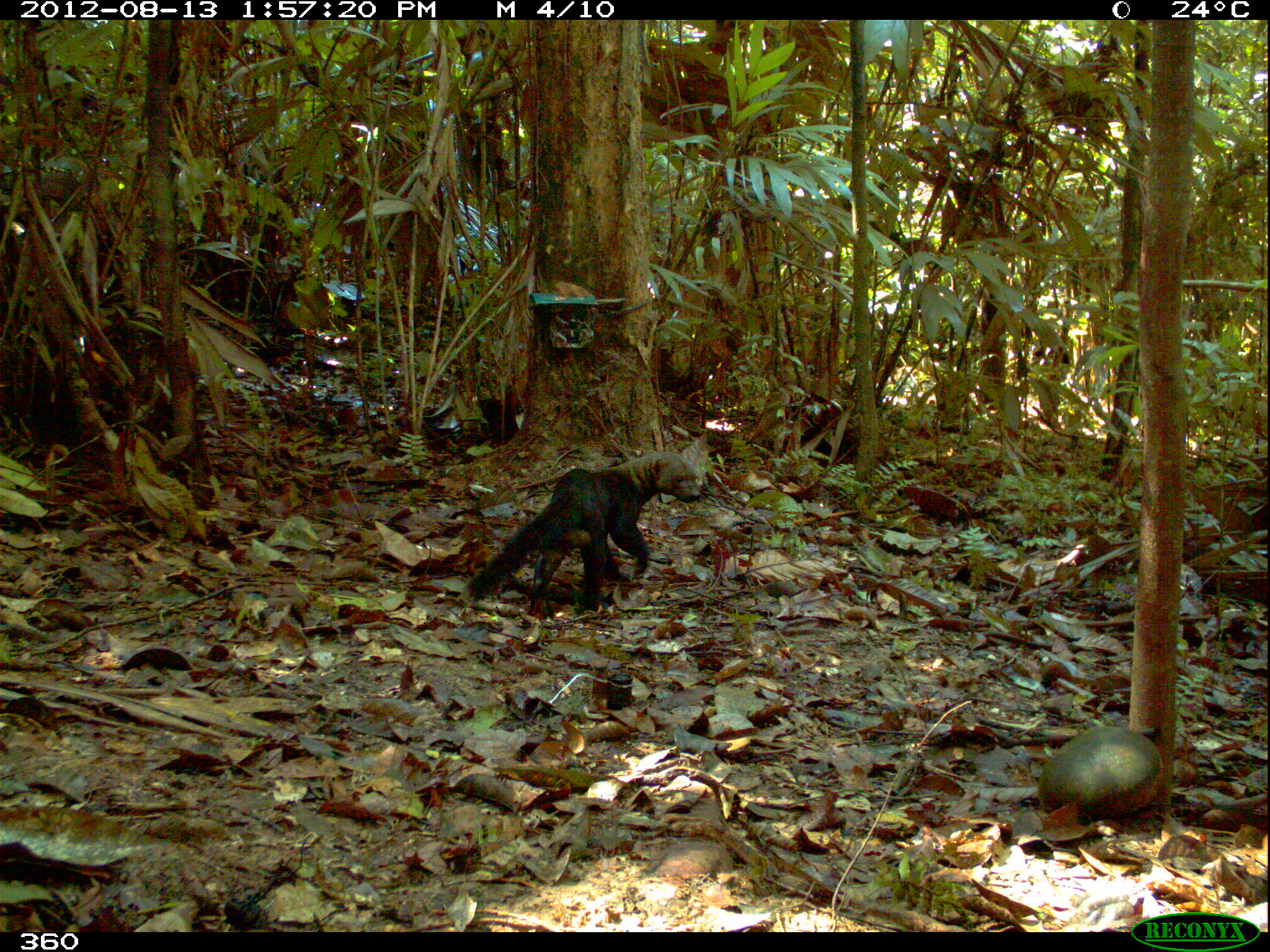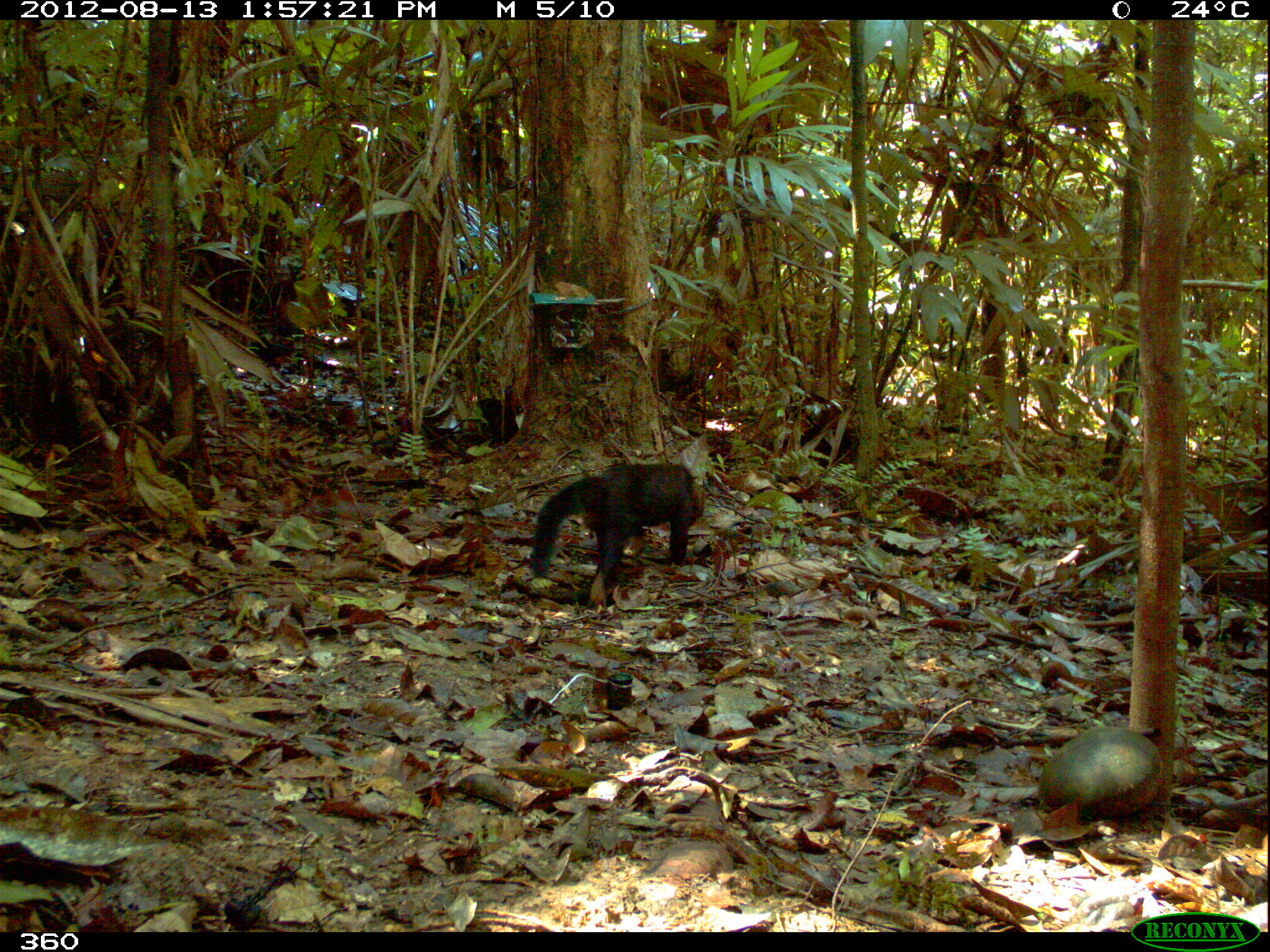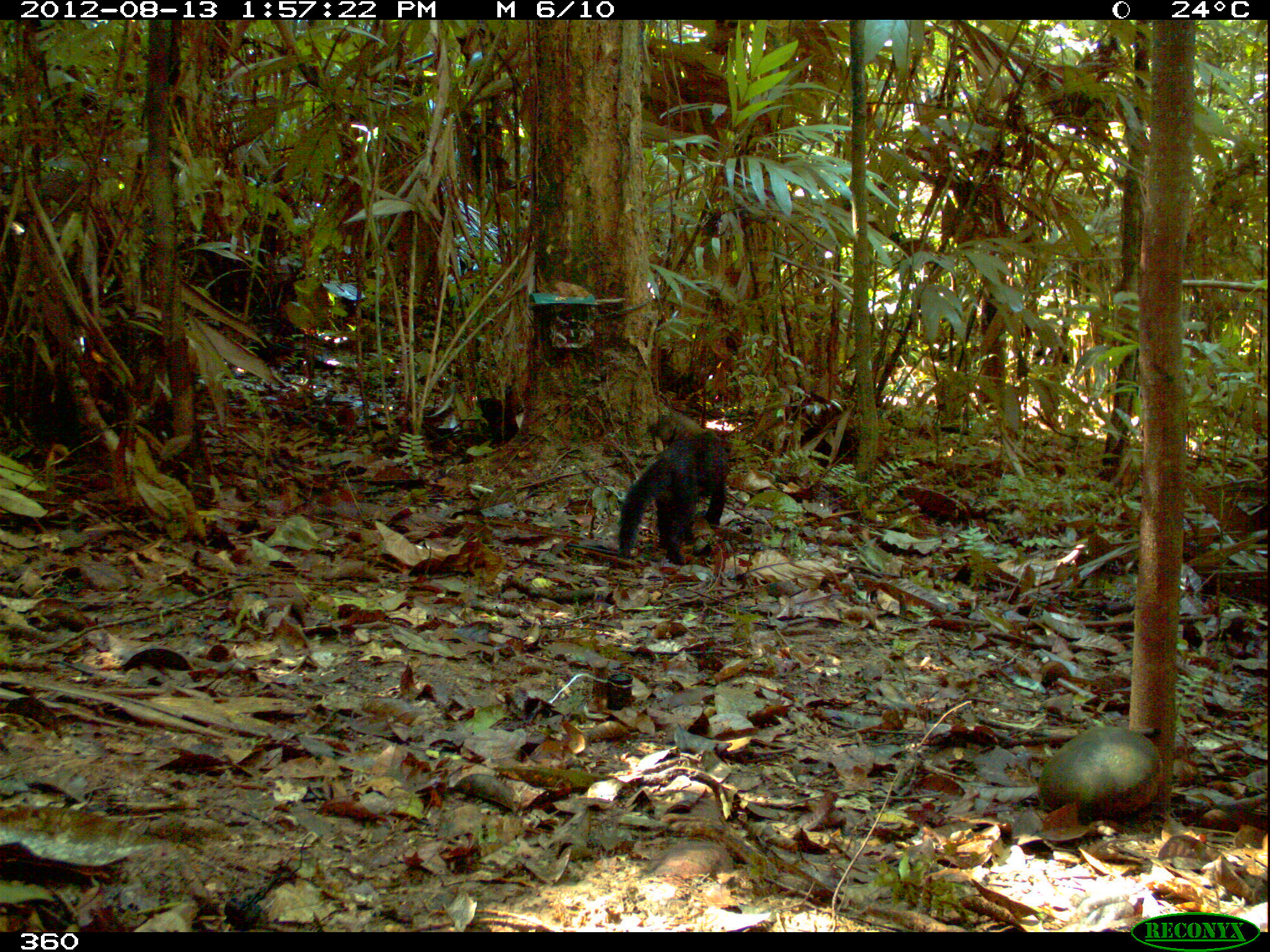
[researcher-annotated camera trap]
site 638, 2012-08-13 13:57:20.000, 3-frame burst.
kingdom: Animalia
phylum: Chordata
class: Mammalia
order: Carnivora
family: Mustelidae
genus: Eira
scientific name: Eira barbara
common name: tayra